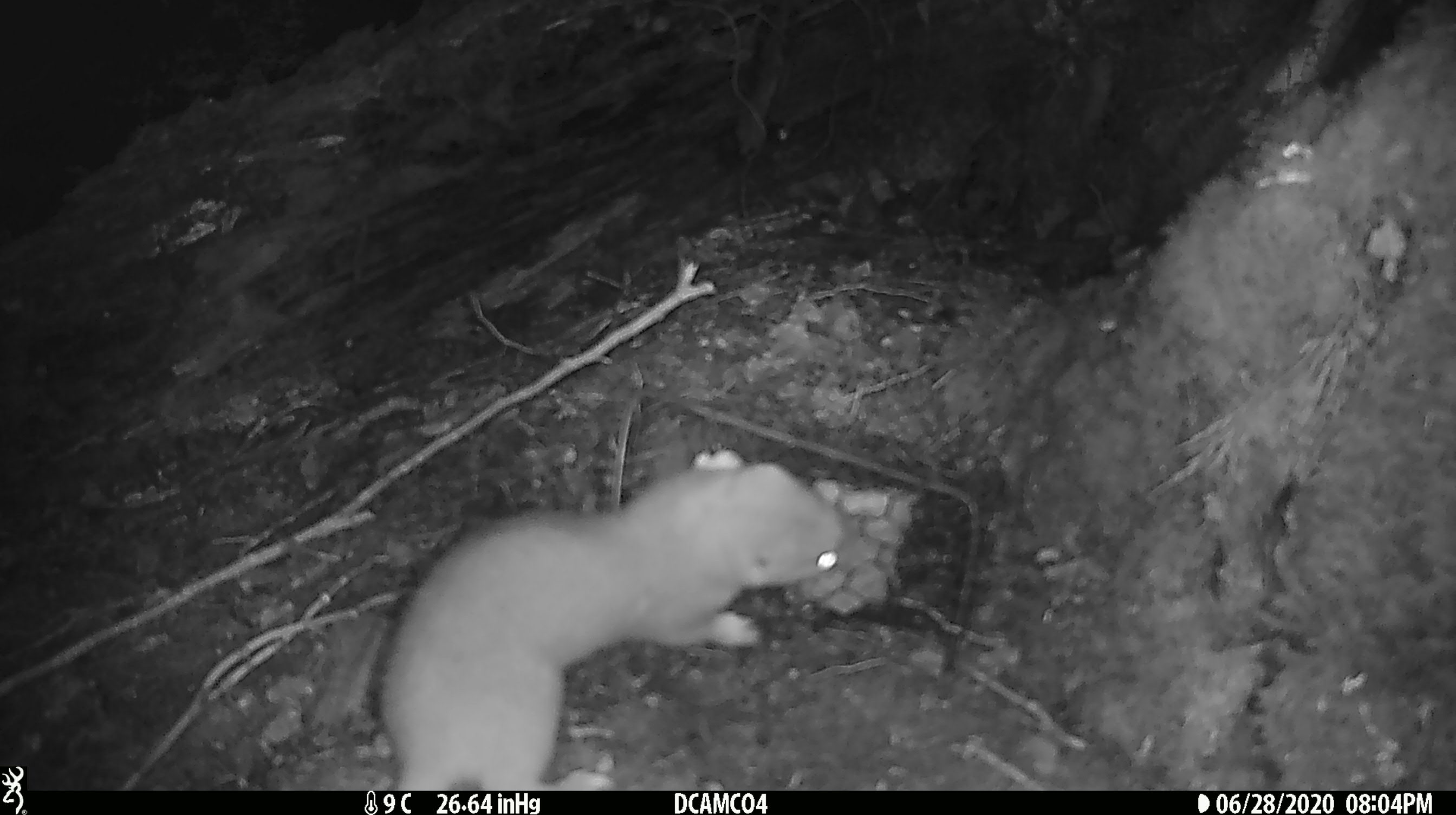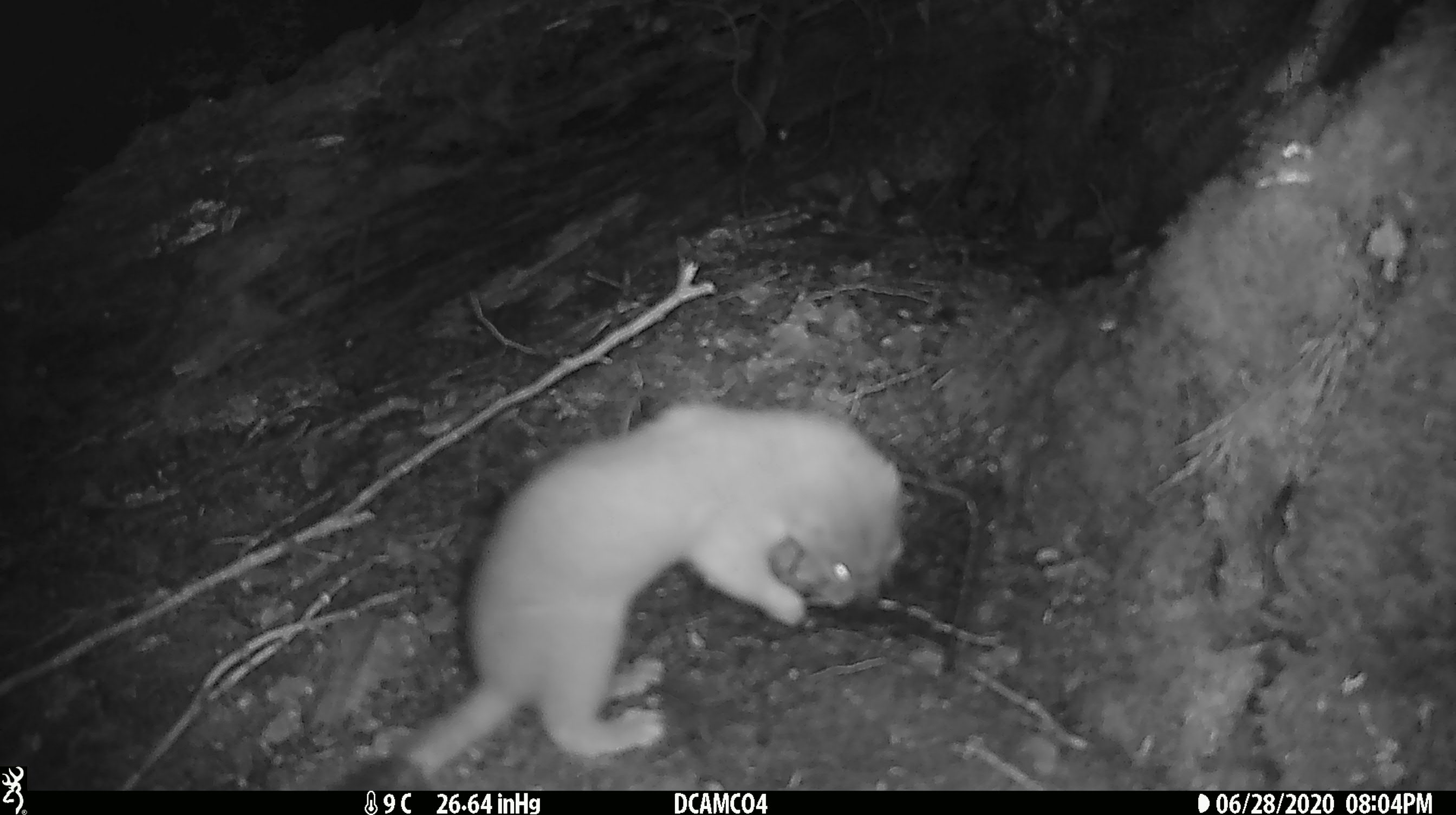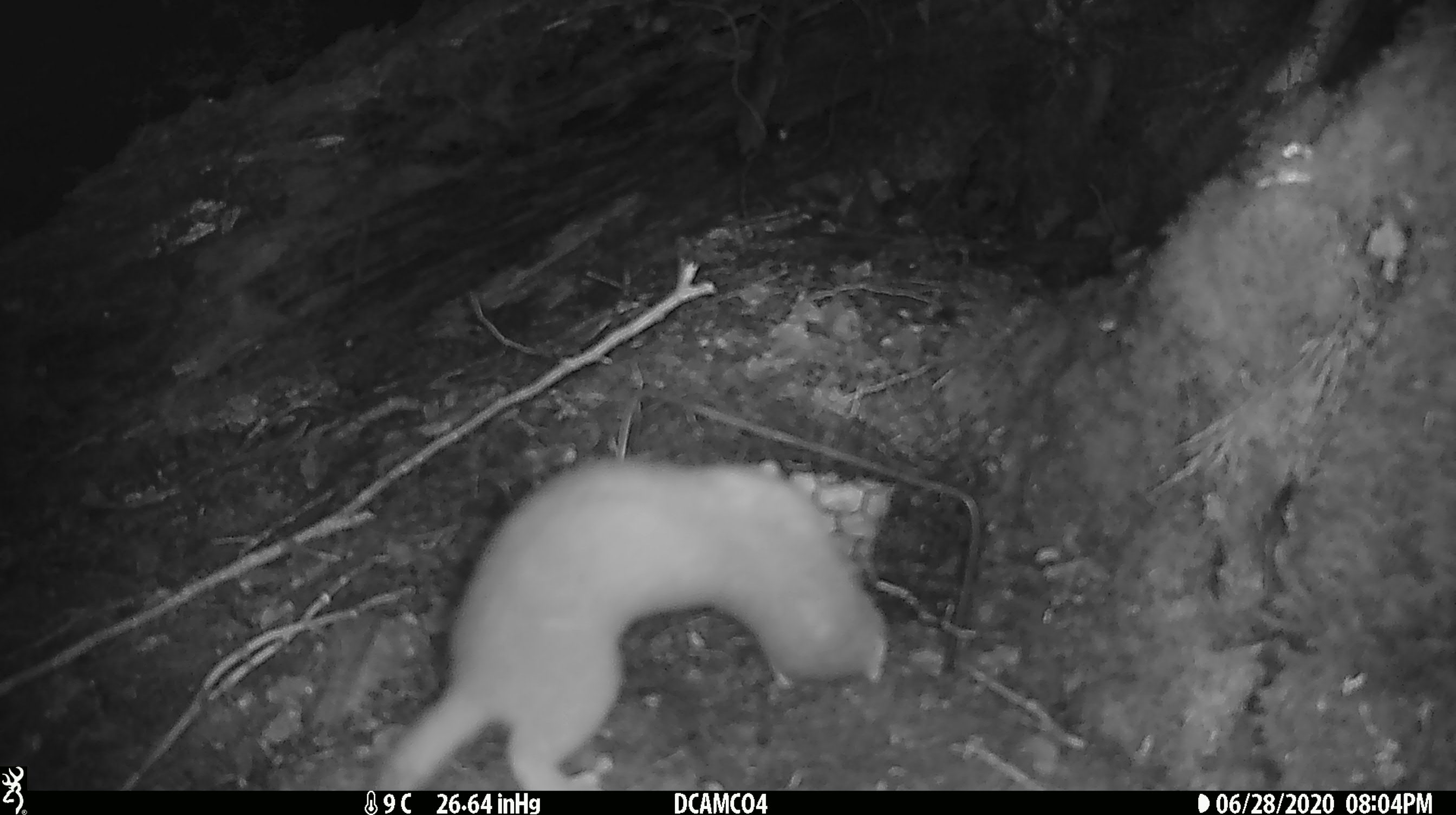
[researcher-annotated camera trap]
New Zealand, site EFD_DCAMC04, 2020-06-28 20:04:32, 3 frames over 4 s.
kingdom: Animalia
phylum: Chordata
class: Mammalia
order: Carnivora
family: Mustelidae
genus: Mustela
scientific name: Mustela erminea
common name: stoat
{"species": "stoat (Mustela erminea)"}